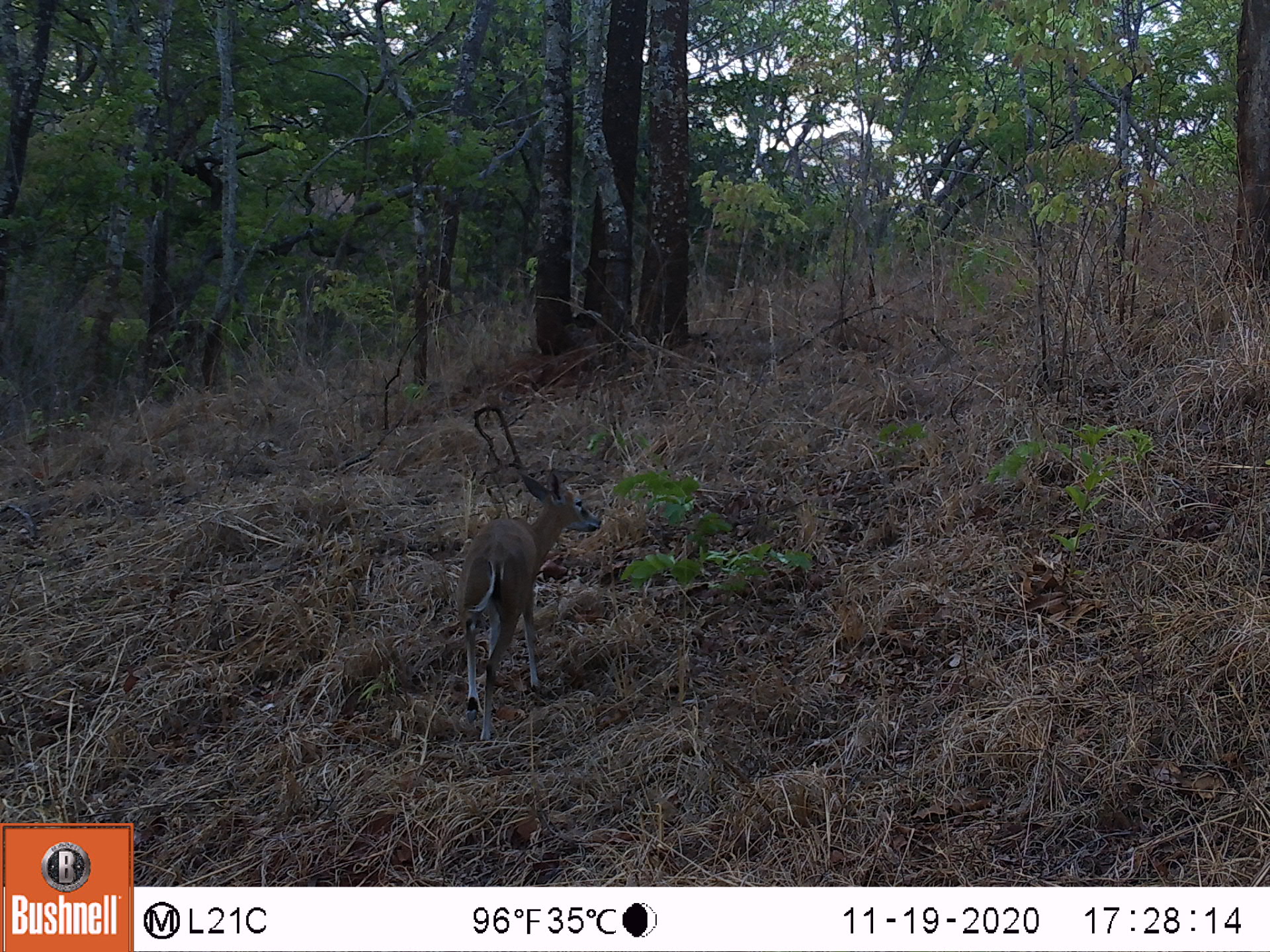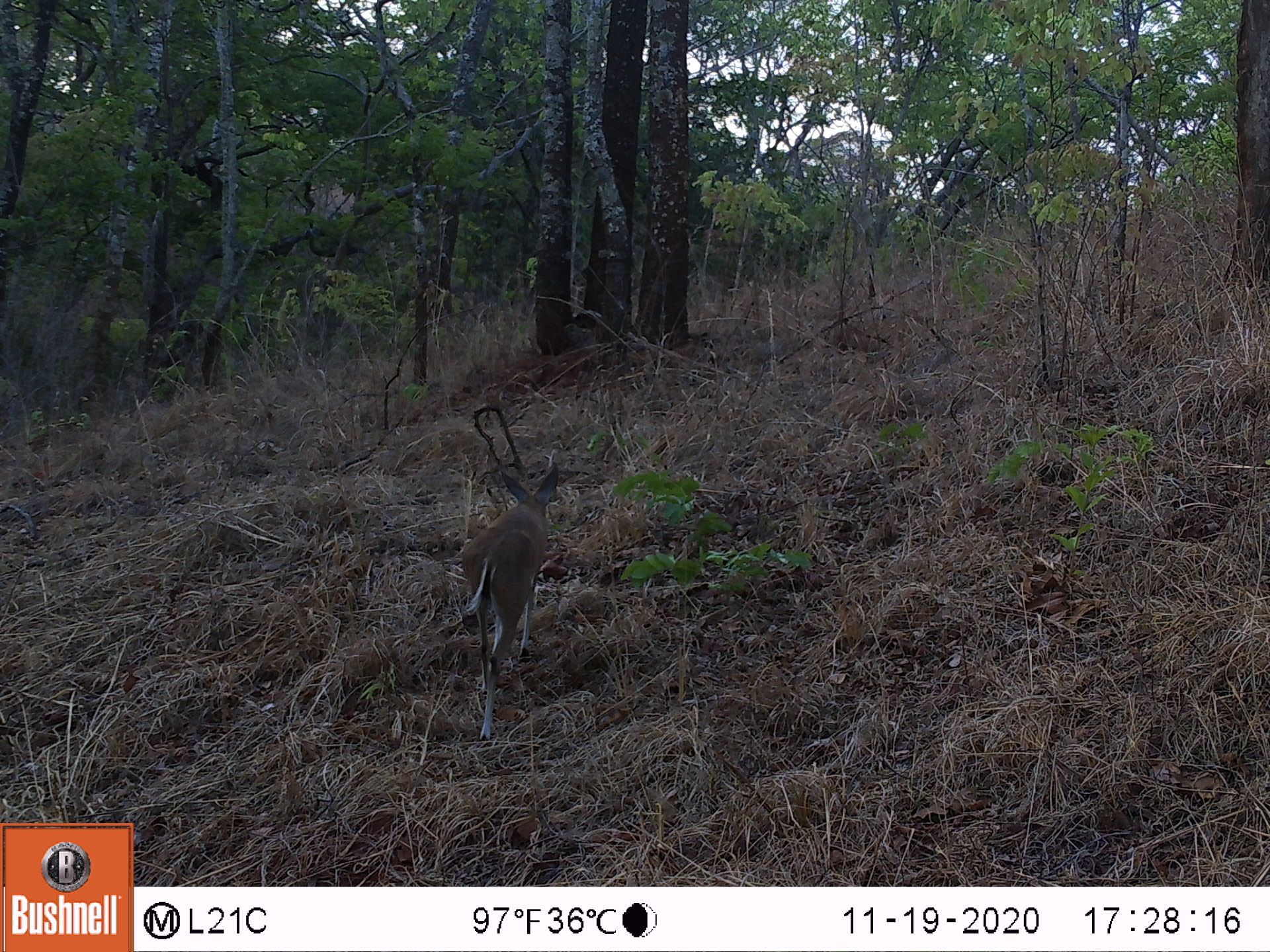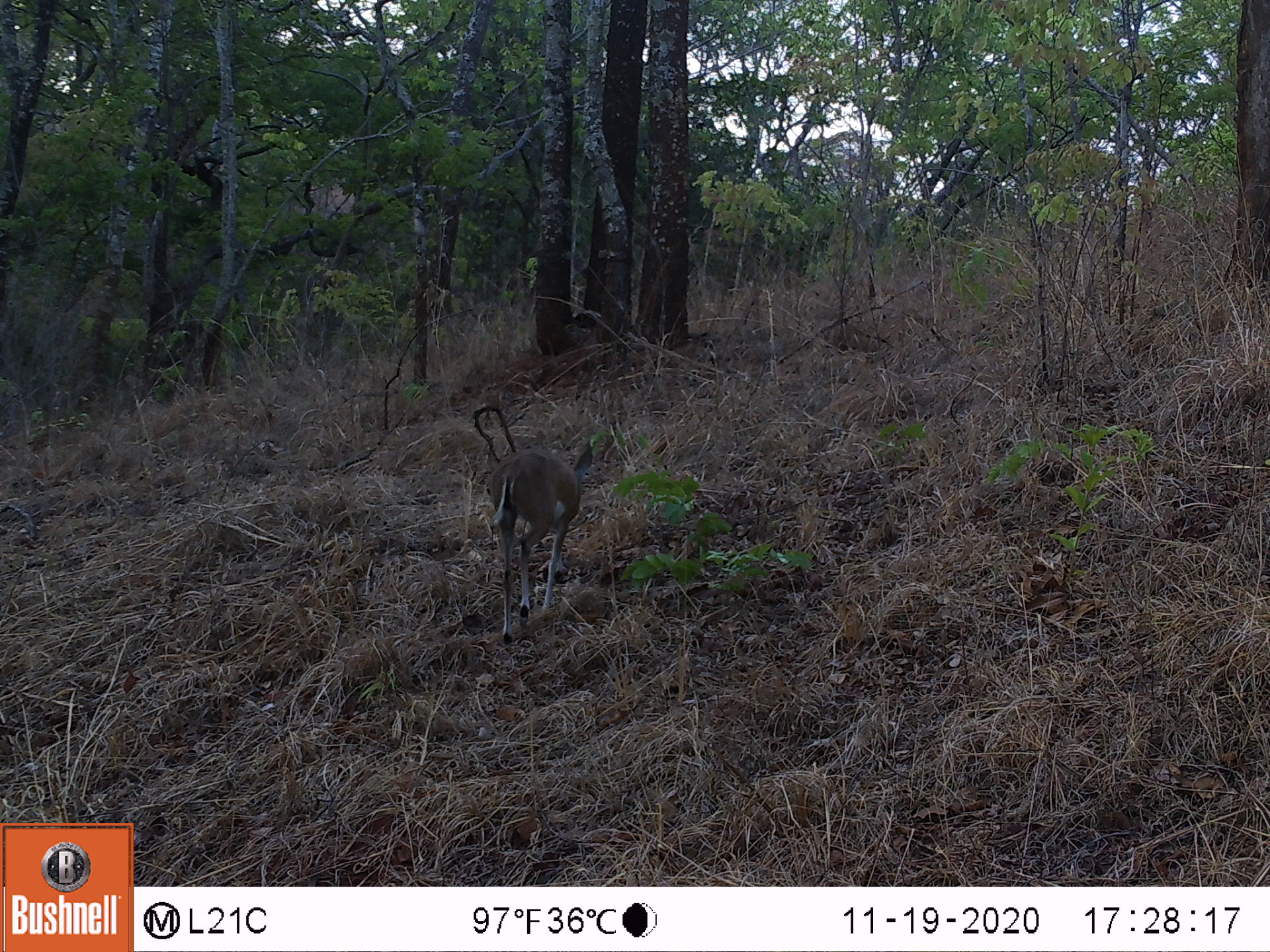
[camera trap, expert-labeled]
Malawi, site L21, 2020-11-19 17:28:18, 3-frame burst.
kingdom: Animalia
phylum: Chordata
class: Mammalia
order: Artiodactyla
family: Bovidae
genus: Sylvicapra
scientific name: Sylvicapra grimmia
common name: common duiker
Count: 1.